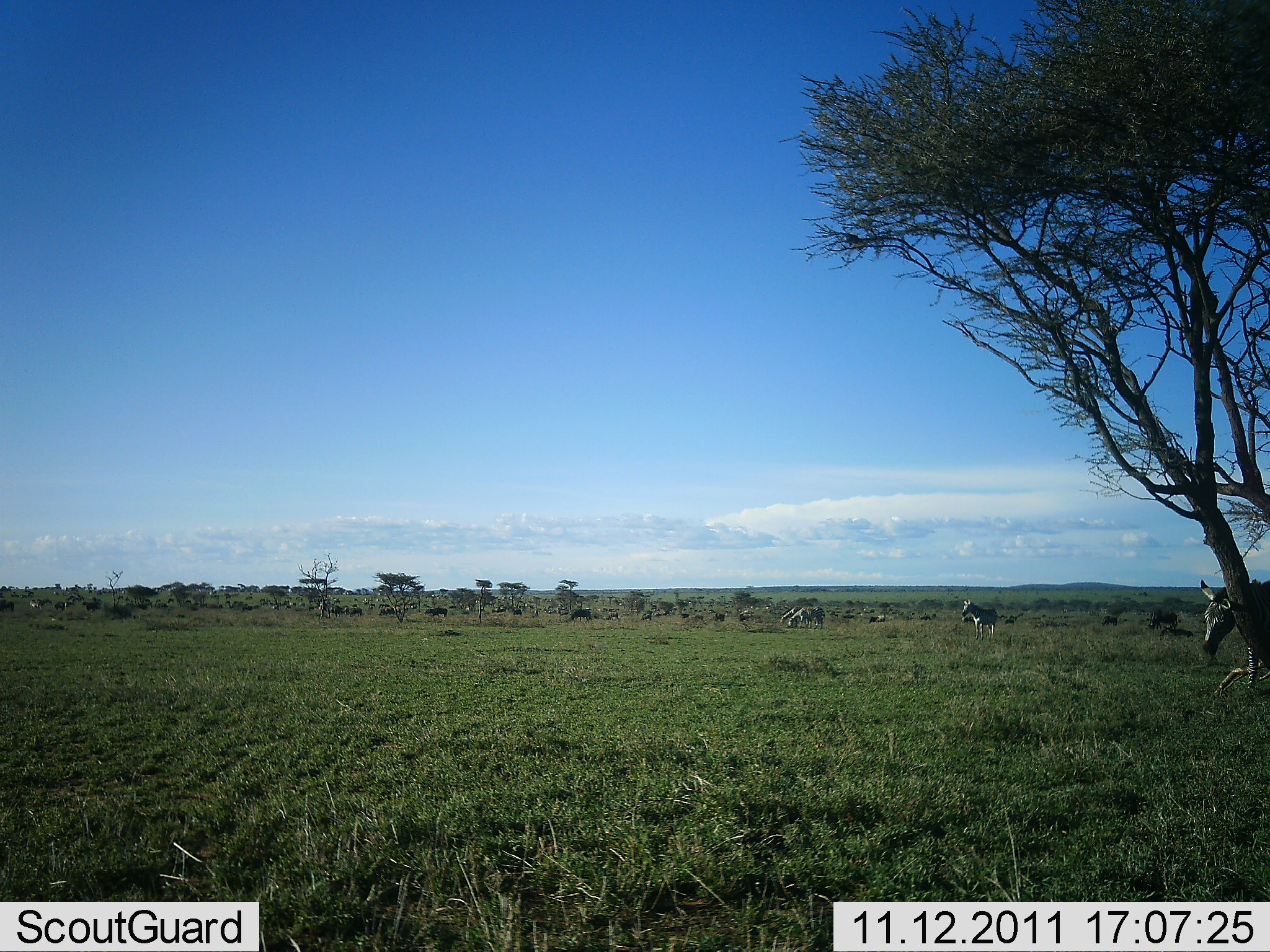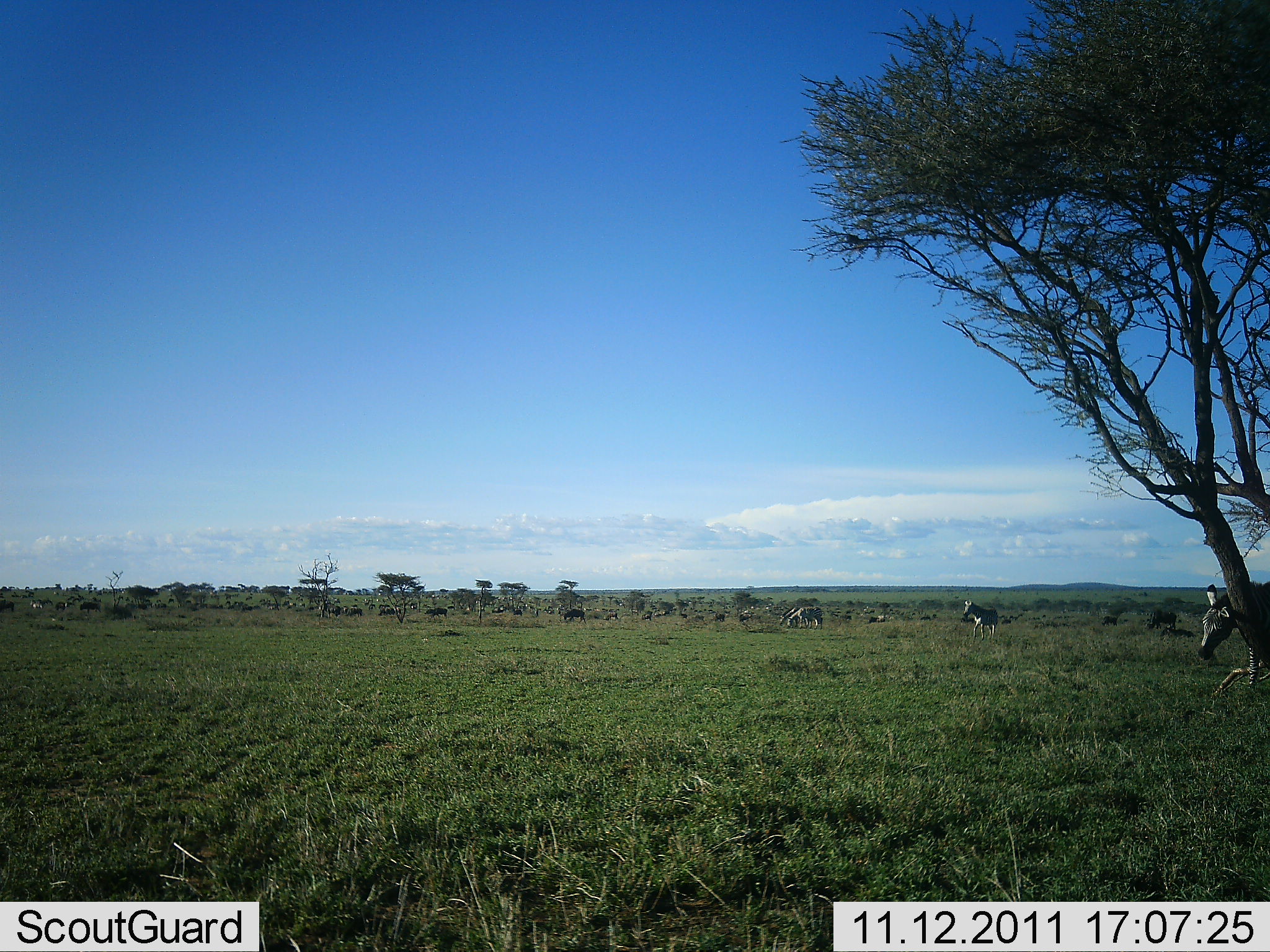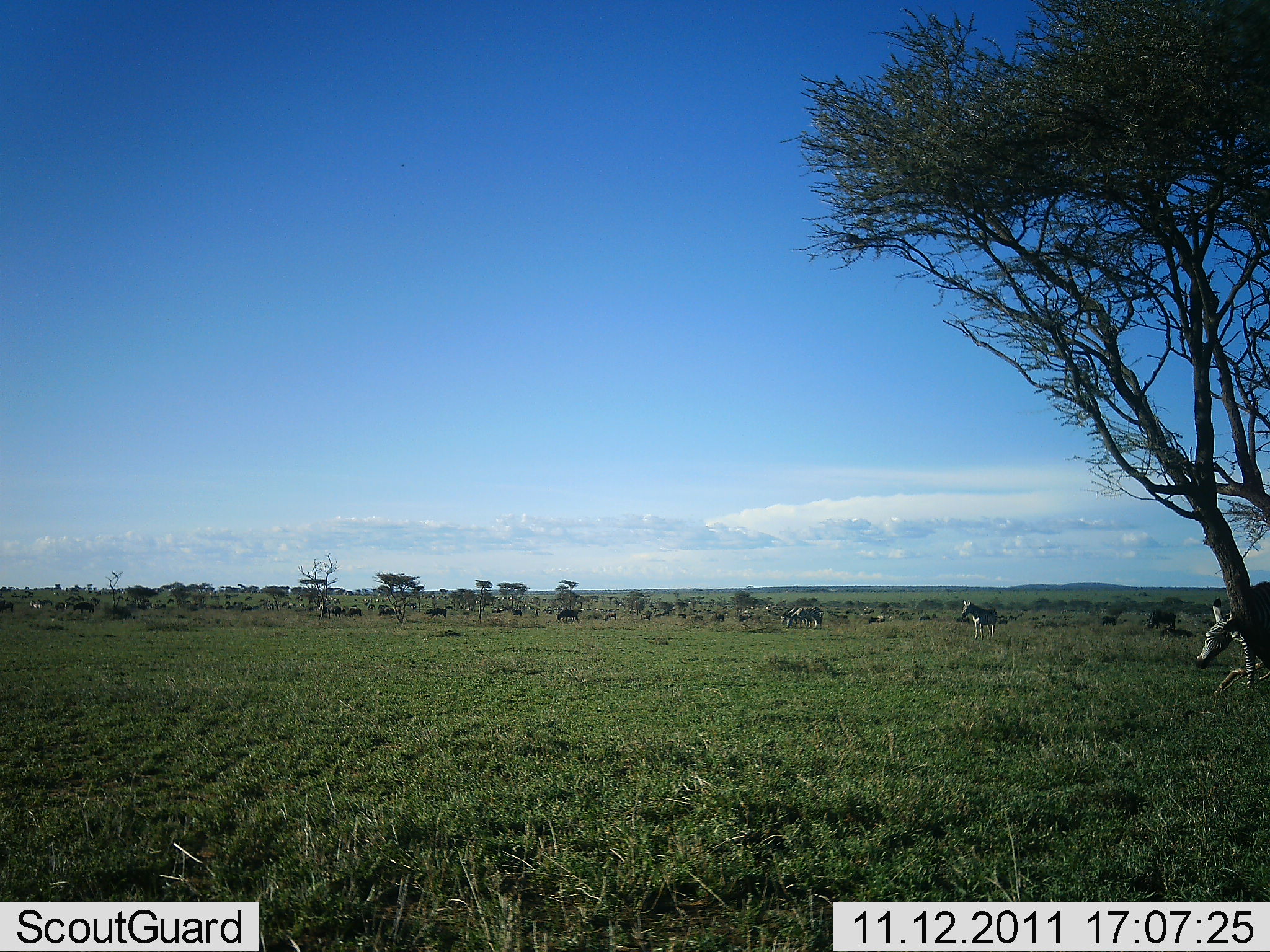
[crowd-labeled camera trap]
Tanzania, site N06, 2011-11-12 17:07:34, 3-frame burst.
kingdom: Animalia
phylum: Chordata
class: Mammalia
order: Perissodactyla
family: Equidae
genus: Equus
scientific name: Equus quagga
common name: plains zebra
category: zebra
Zebra (plains zebra) (Equus quagga), count 4. Behavior (volunteer vote fractions): standing 56%, resting 12%, moving 25%, interacting 0%. Young present (vote fraction): 0%. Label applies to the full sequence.